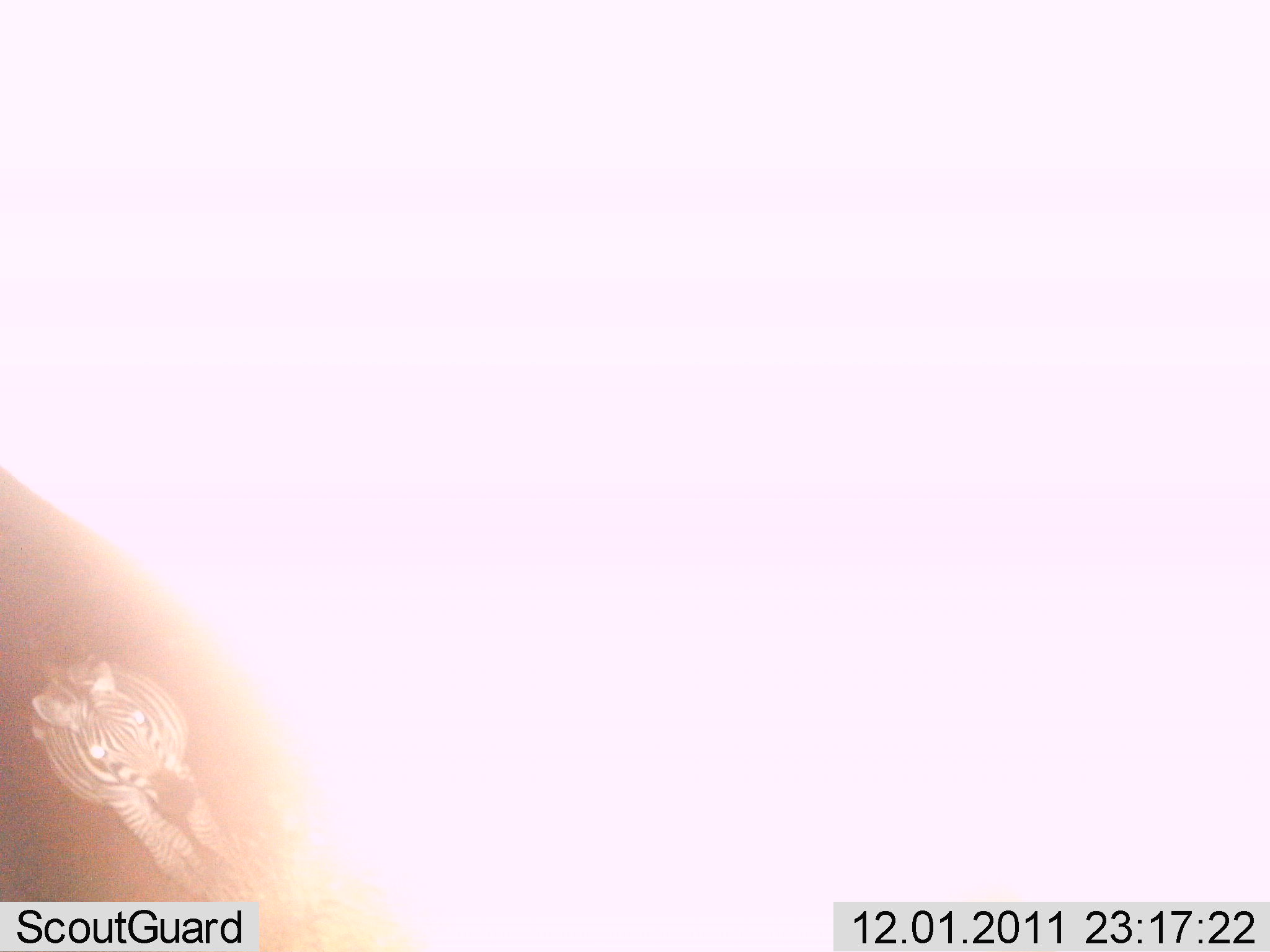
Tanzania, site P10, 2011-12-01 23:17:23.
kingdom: Animalia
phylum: Chordata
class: Mammalia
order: Perissodactyla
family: Equidae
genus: Equus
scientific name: Equus quagga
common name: plains zebra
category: zebra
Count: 1.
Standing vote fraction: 42%.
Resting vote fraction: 0%.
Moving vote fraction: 58%.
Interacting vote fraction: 0%.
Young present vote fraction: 0%.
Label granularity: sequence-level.